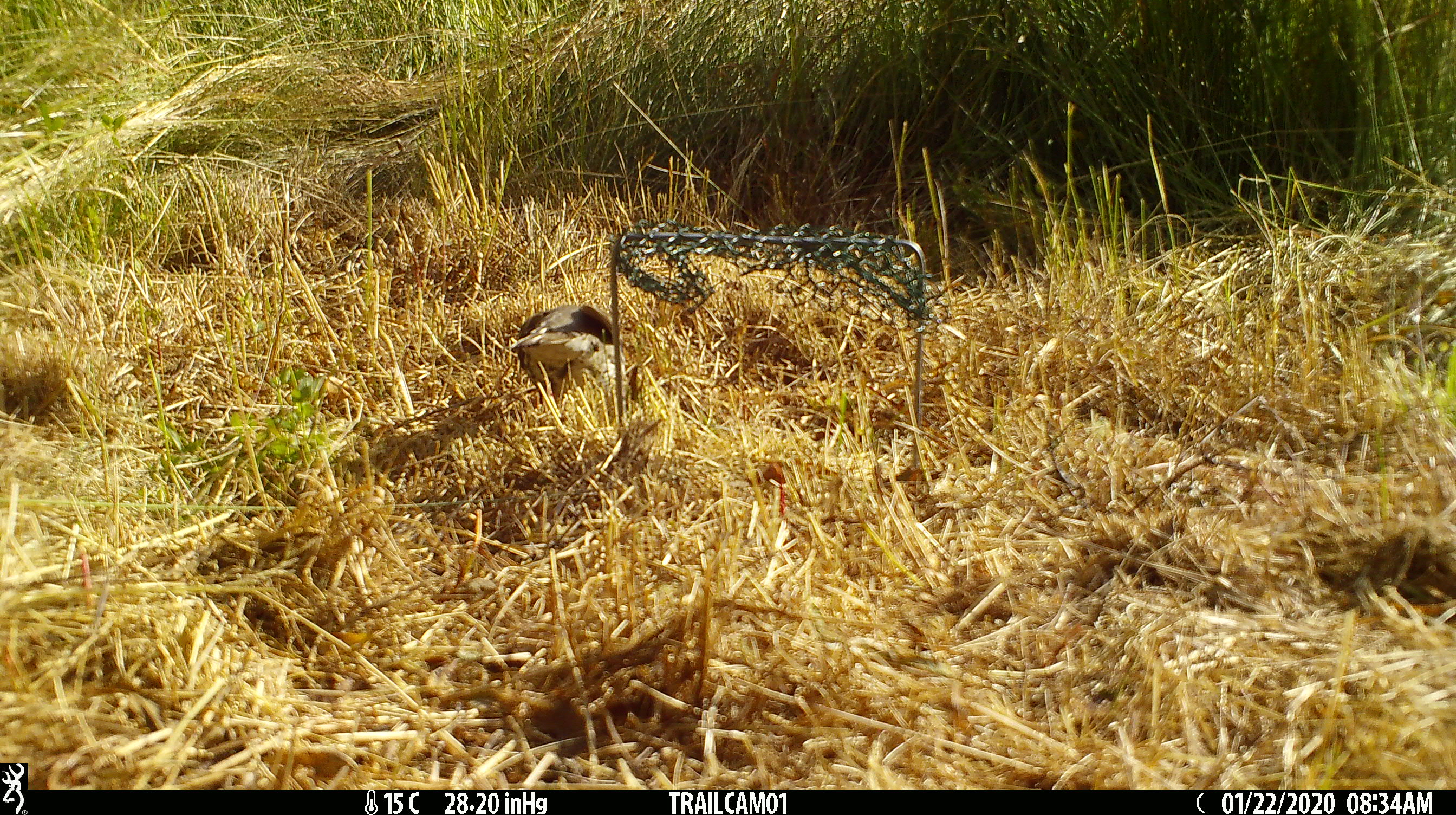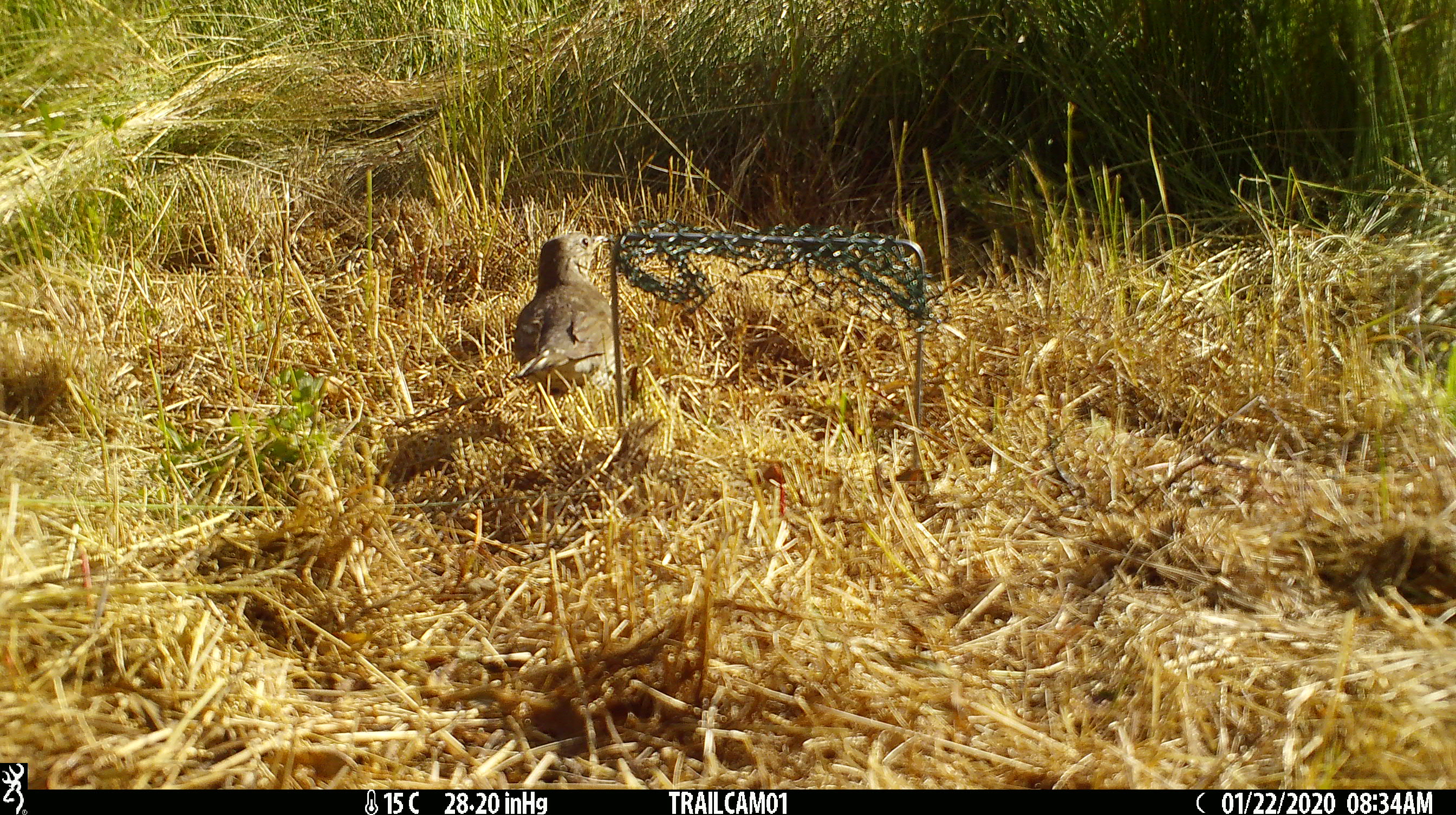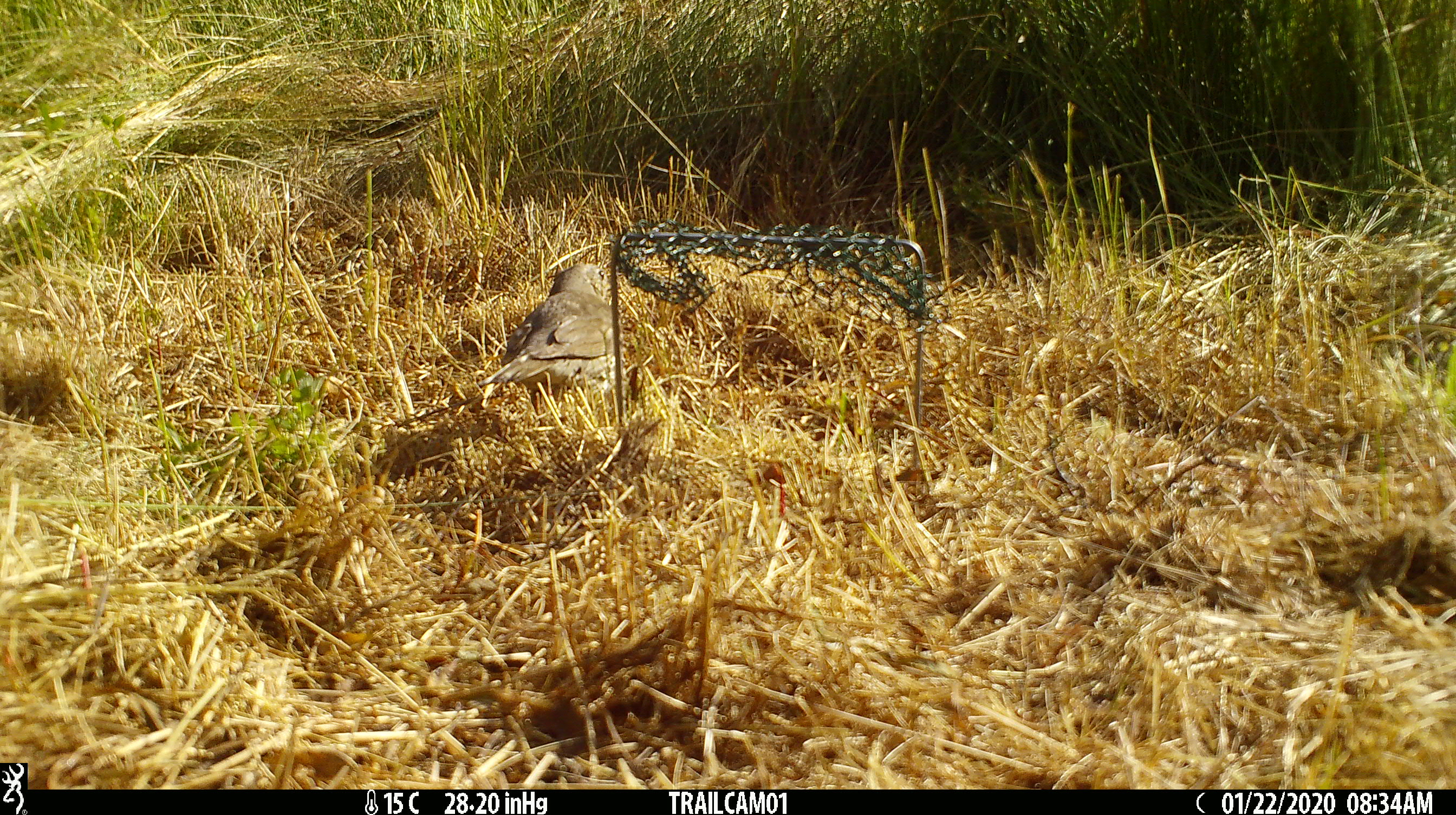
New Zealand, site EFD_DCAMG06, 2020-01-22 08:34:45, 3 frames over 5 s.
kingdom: Animalia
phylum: Chordata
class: Aves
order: Passeriformes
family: Turdidae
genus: Turdus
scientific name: Turdus philomelos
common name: song thrush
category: thrush